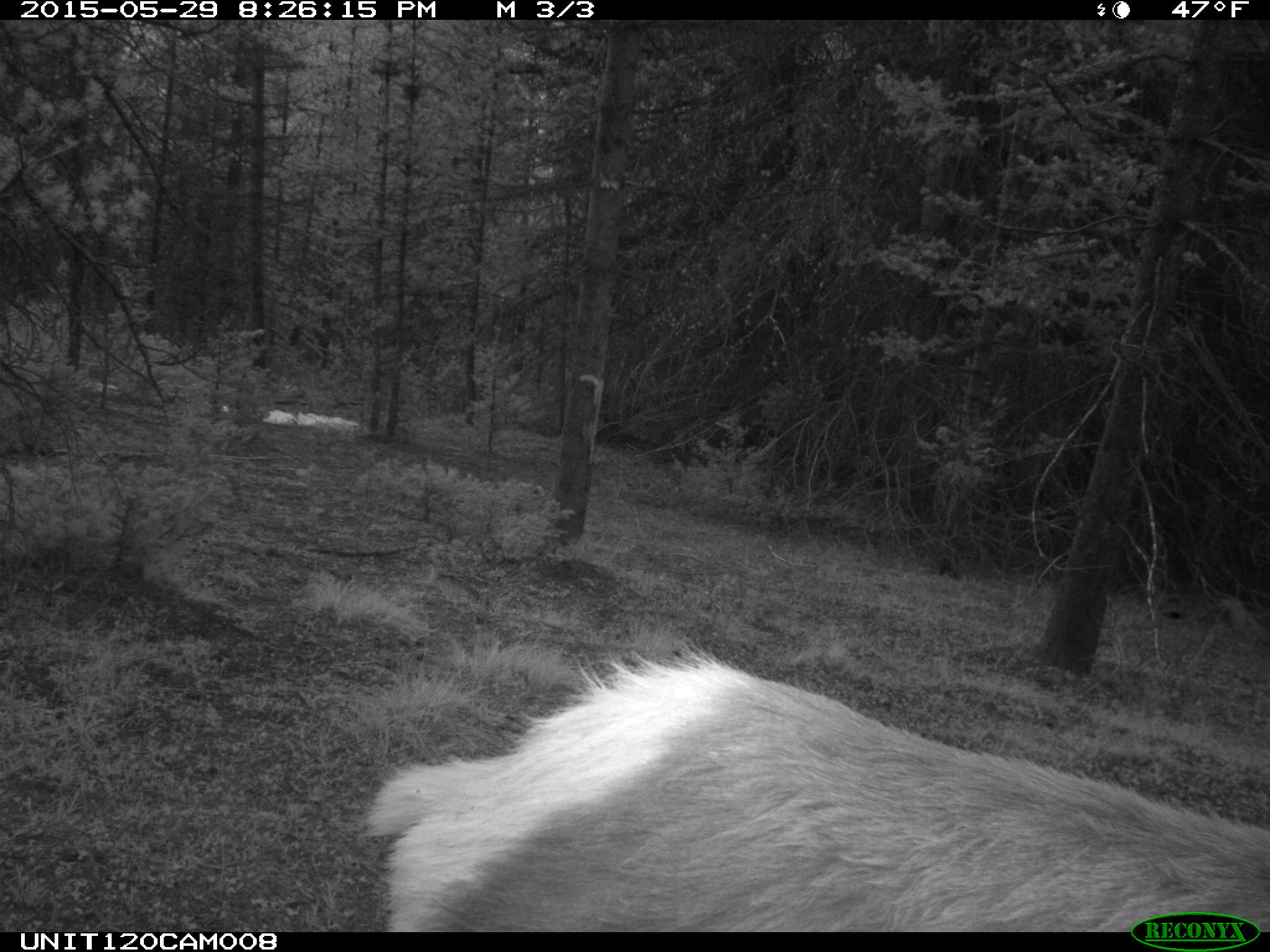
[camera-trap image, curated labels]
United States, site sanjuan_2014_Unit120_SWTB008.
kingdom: Animalia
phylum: Chordata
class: Mammalia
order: Artiodactyla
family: Cervidae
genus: Cervus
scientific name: Cervus elaphus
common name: red deer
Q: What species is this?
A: Cervus elaphus (red deer).